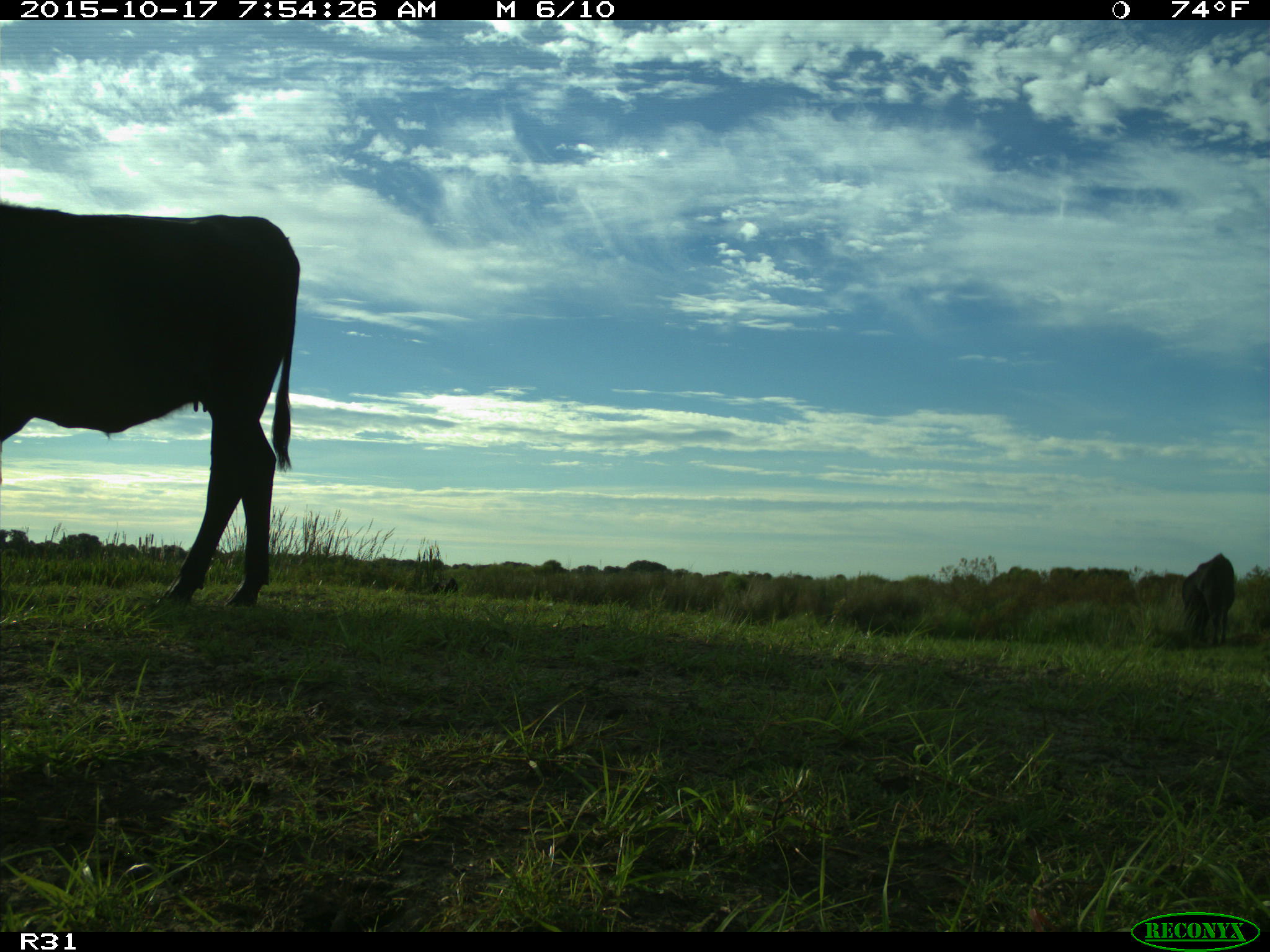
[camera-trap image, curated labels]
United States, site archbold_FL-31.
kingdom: Animalia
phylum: Chordata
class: Mammalia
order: Artiodactyla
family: Bovidae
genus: Bos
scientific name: Bos taurus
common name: domestic cow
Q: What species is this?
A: Bos taurus (domestic cow).